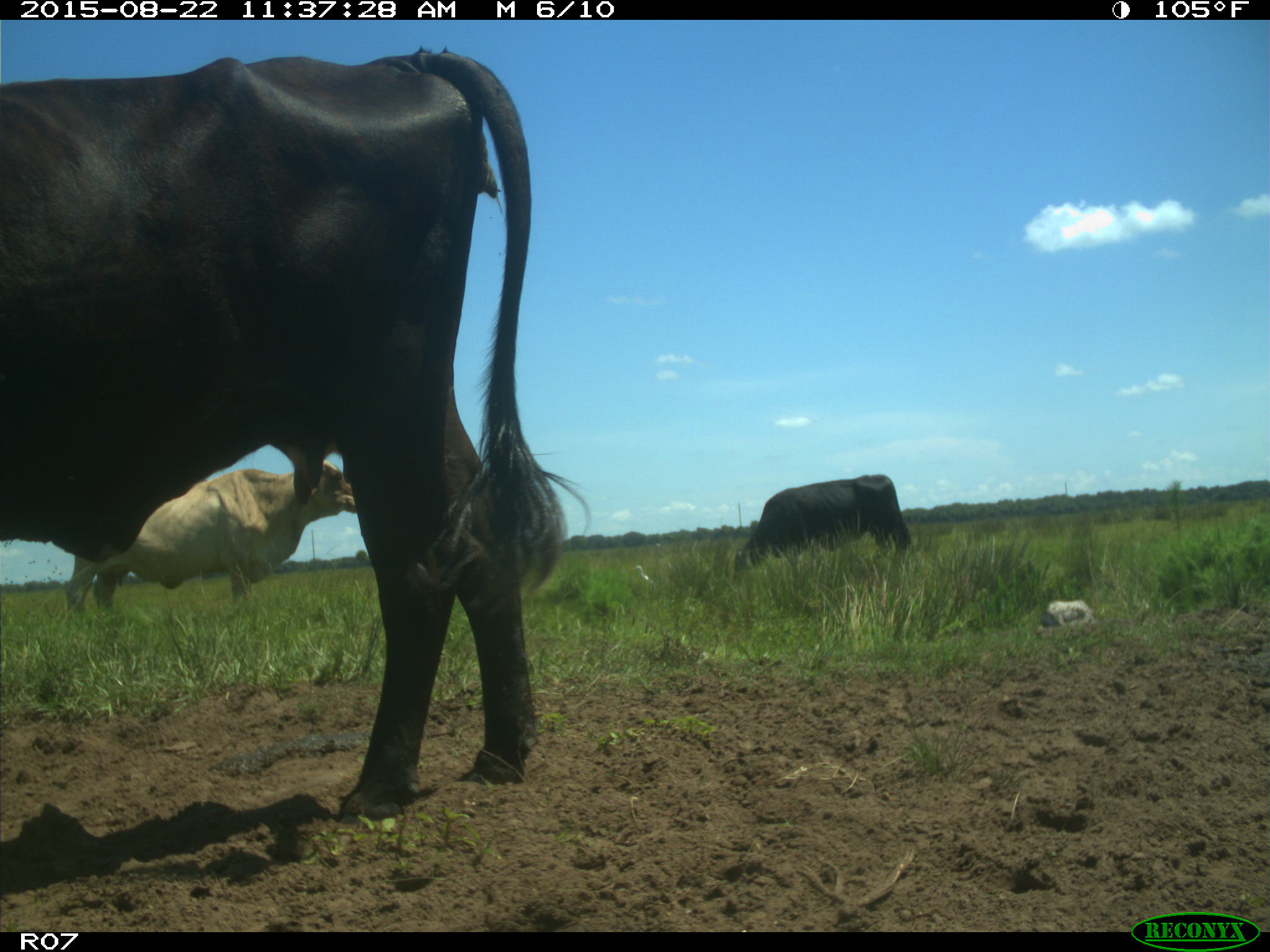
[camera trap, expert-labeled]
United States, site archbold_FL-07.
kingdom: Animalia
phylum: Chordata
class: Mammalia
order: Artiodactyla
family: Bovidae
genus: Bos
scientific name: Bos taurus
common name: domestic cow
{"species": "Bos taurus (domestic cow)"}